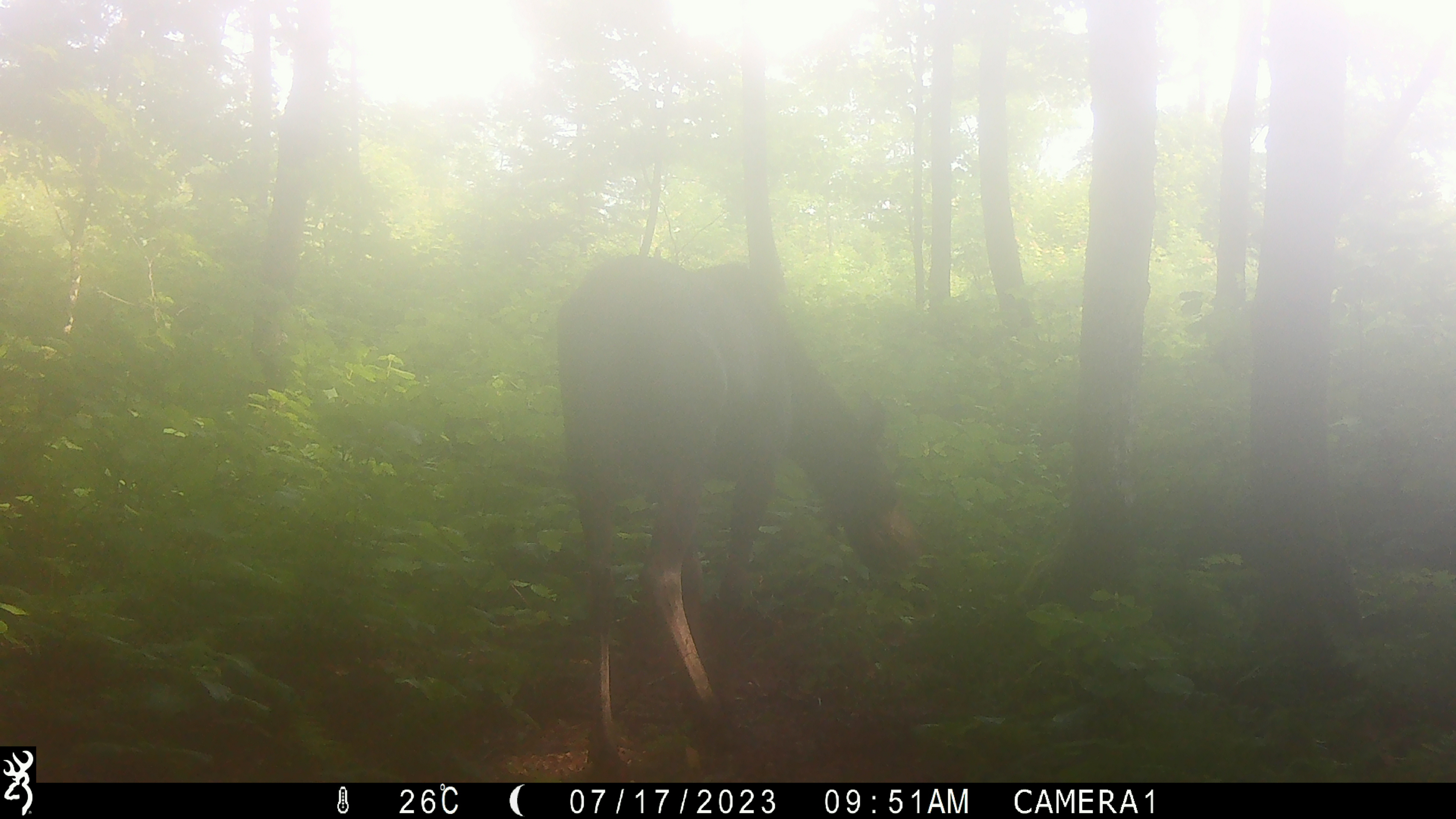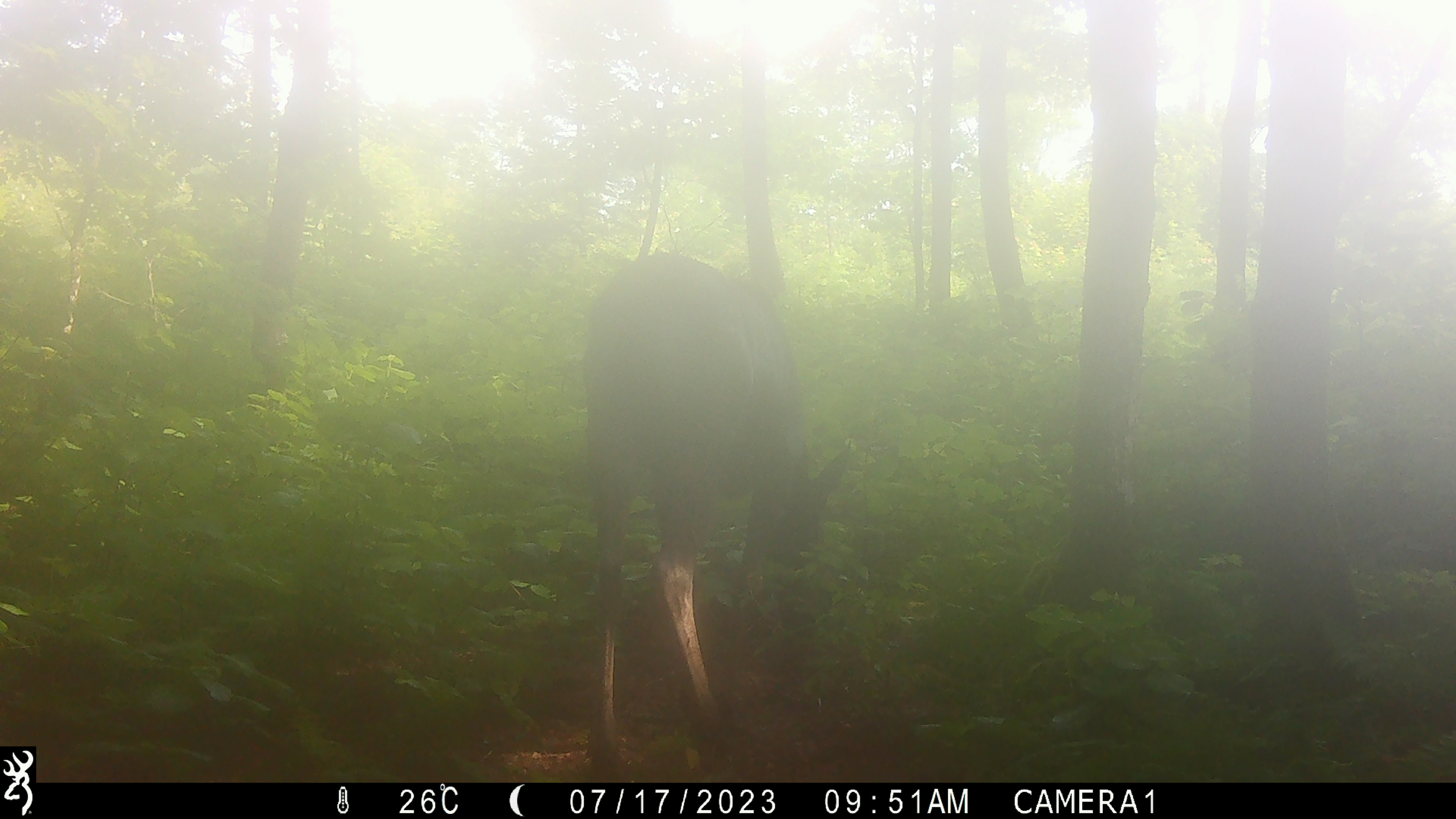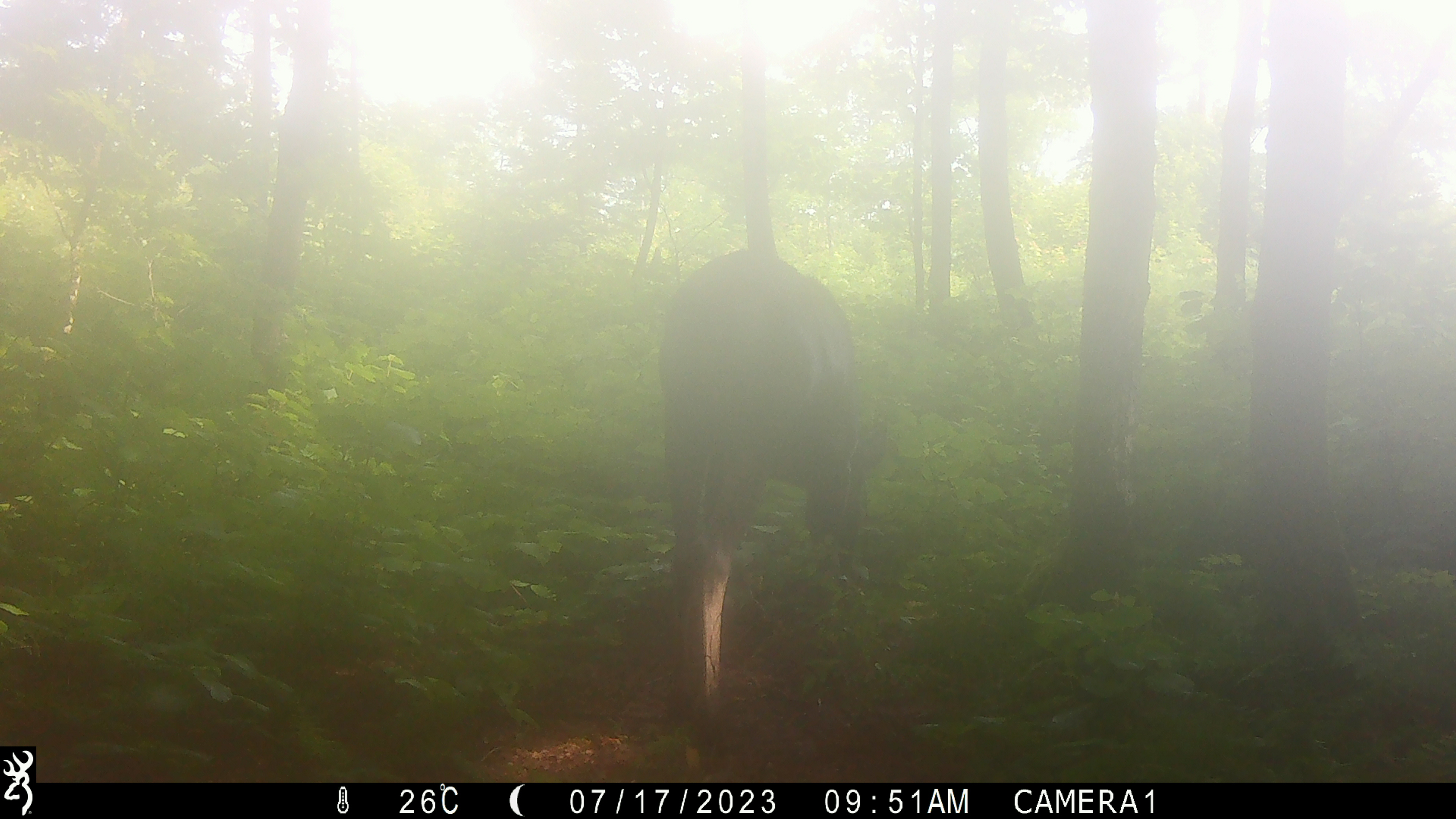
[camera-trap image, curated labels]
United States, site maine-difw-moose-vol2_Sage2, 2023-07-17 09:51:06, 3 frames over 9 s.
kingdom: Animalia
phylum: Chordata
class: Mammalia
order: Artiodactyla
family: Cervidae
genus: Alces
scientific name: Alces alces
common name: moose